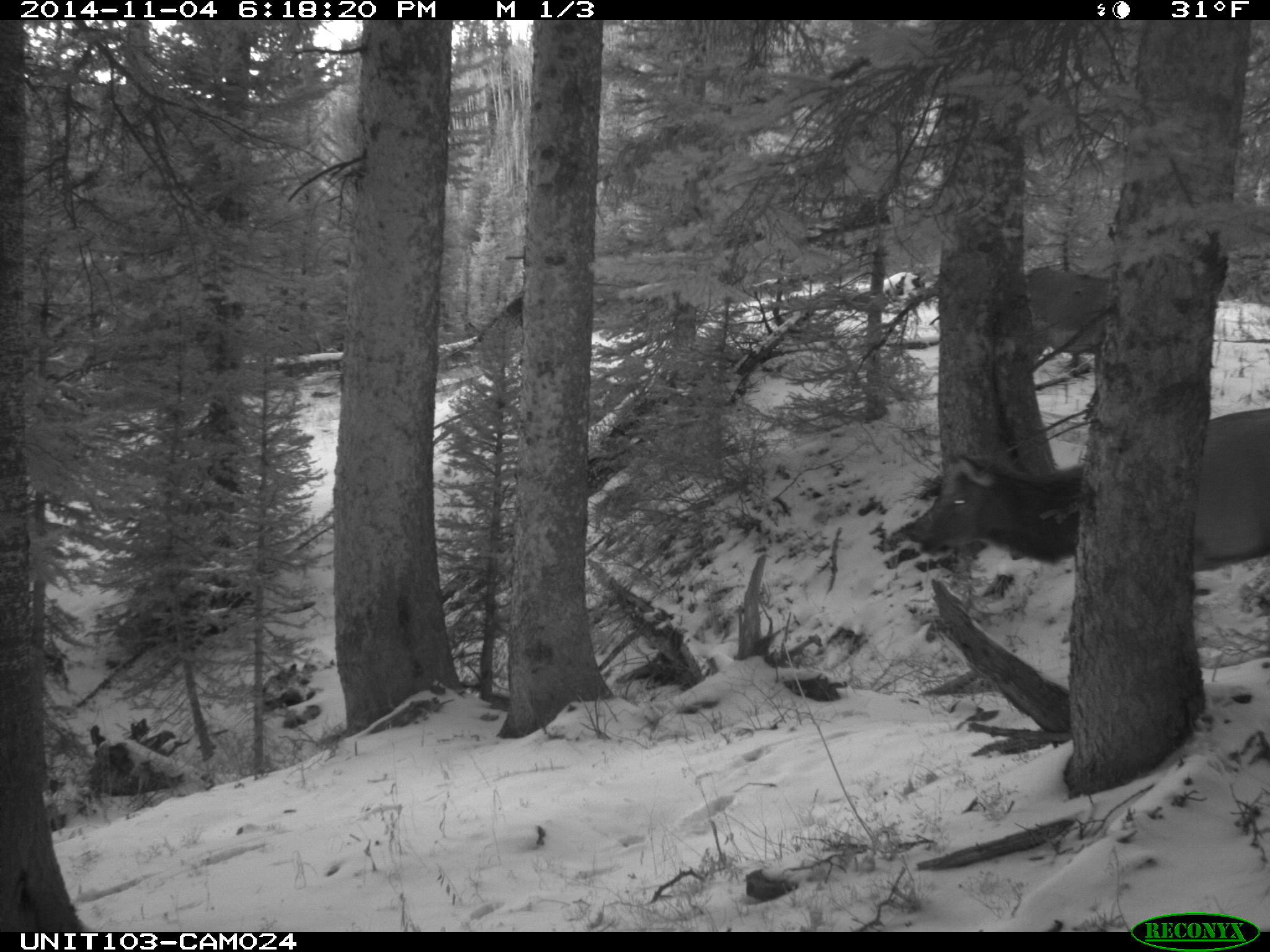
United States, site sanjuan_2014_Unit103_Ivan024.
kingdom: Animalia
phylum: Chordata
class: Mammalia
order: Artiodactyla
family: Cervidae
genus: Cervus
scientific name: Cervus elaphus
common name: red deer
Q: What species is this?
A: Cervus elaphus (red deer).